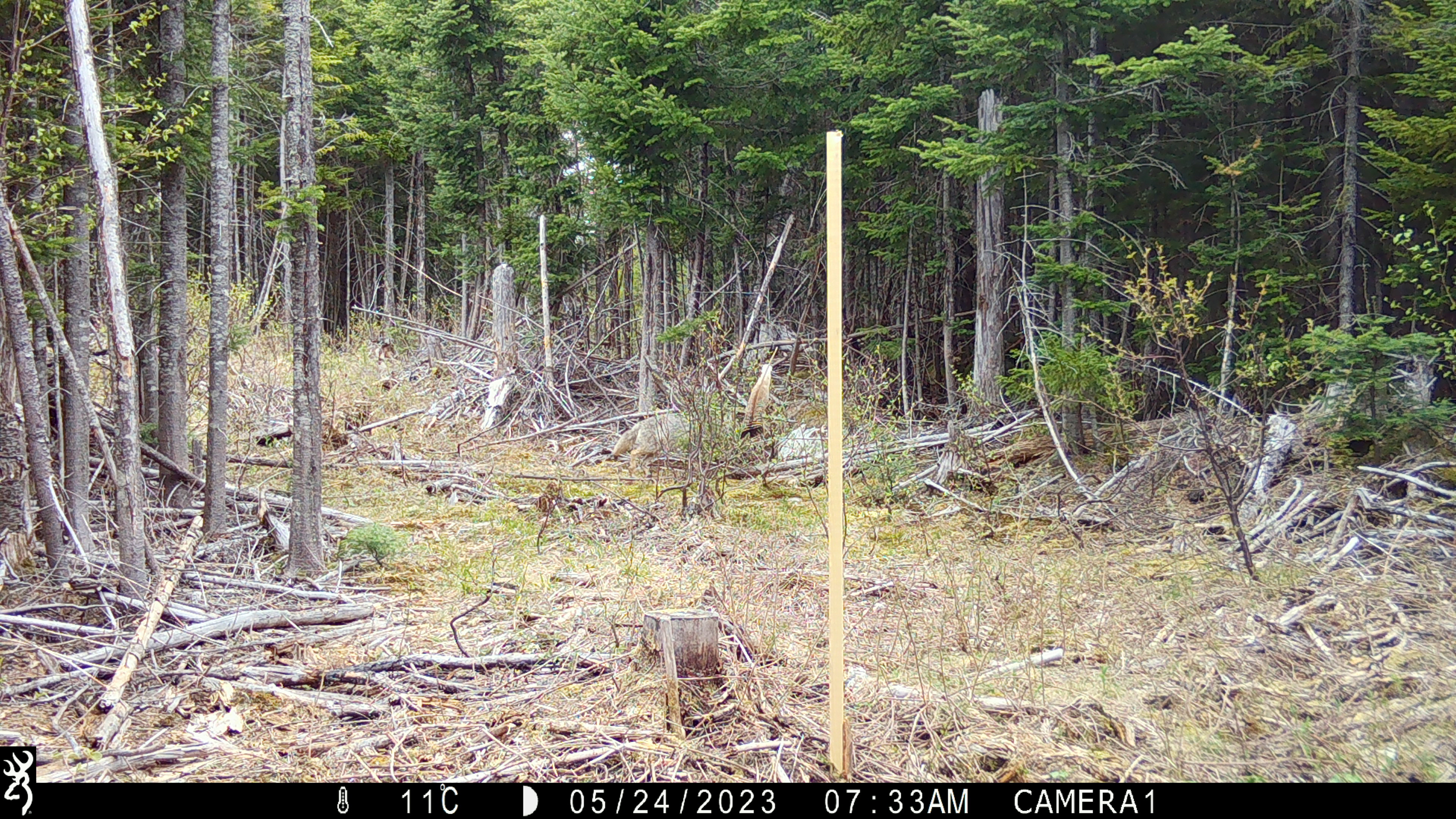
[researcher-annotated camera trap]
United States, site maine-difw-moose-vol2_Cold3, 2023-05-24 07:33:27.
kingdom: Animalia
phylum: Chordata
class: Mammalia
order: Carnivora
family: Canidae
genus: Canis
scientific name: Canis latrans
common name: coyote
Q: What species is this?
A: Coyote (Canis latrans).